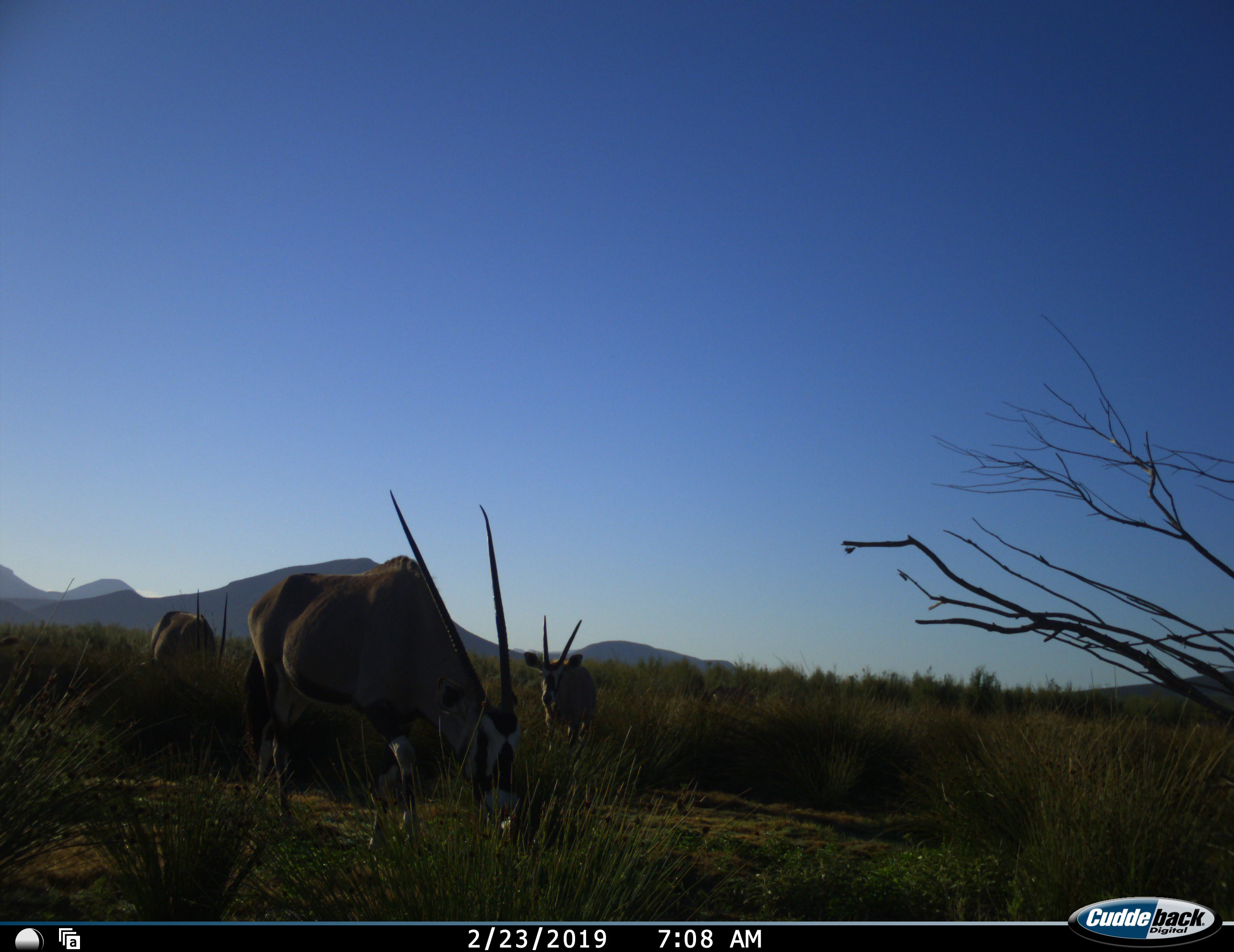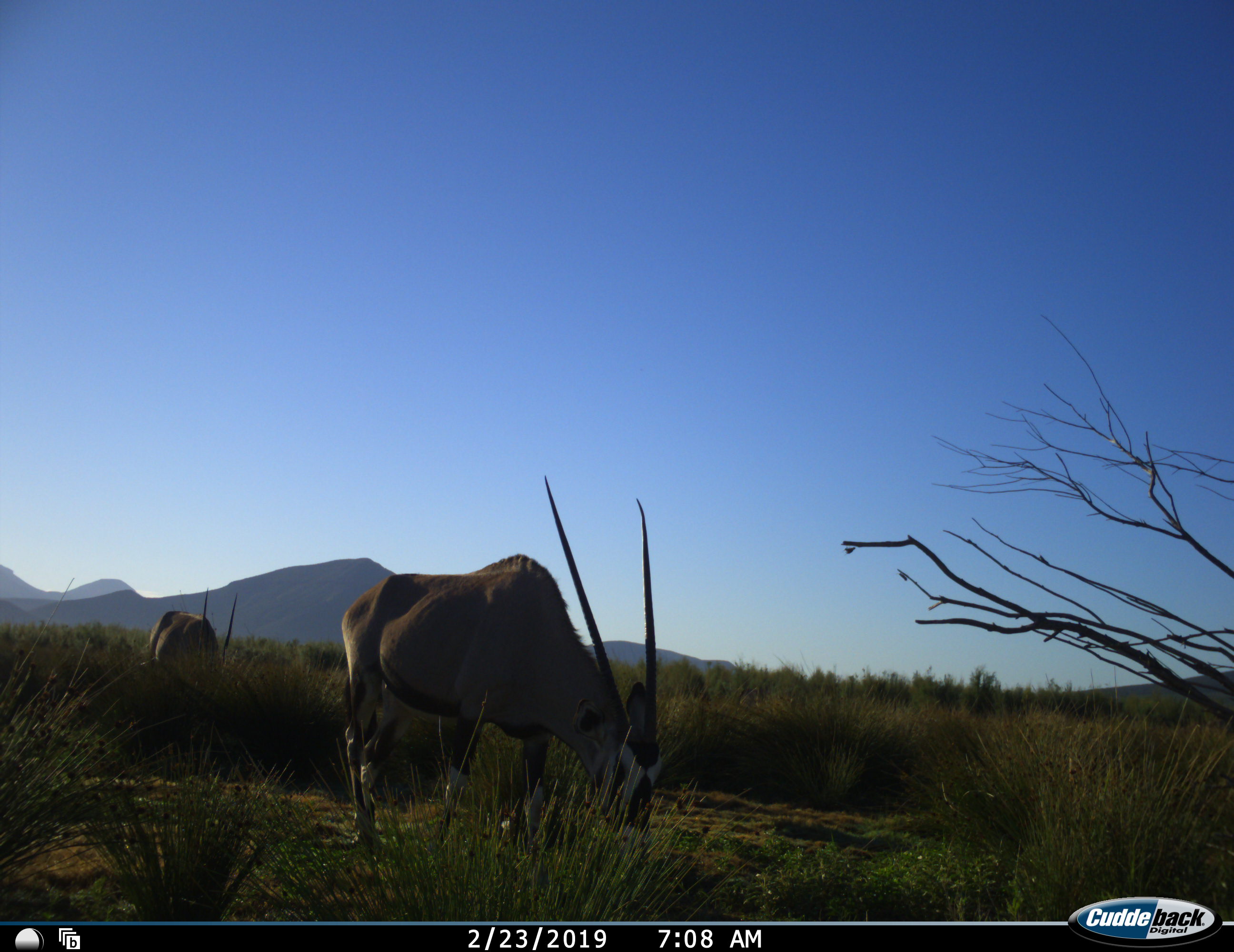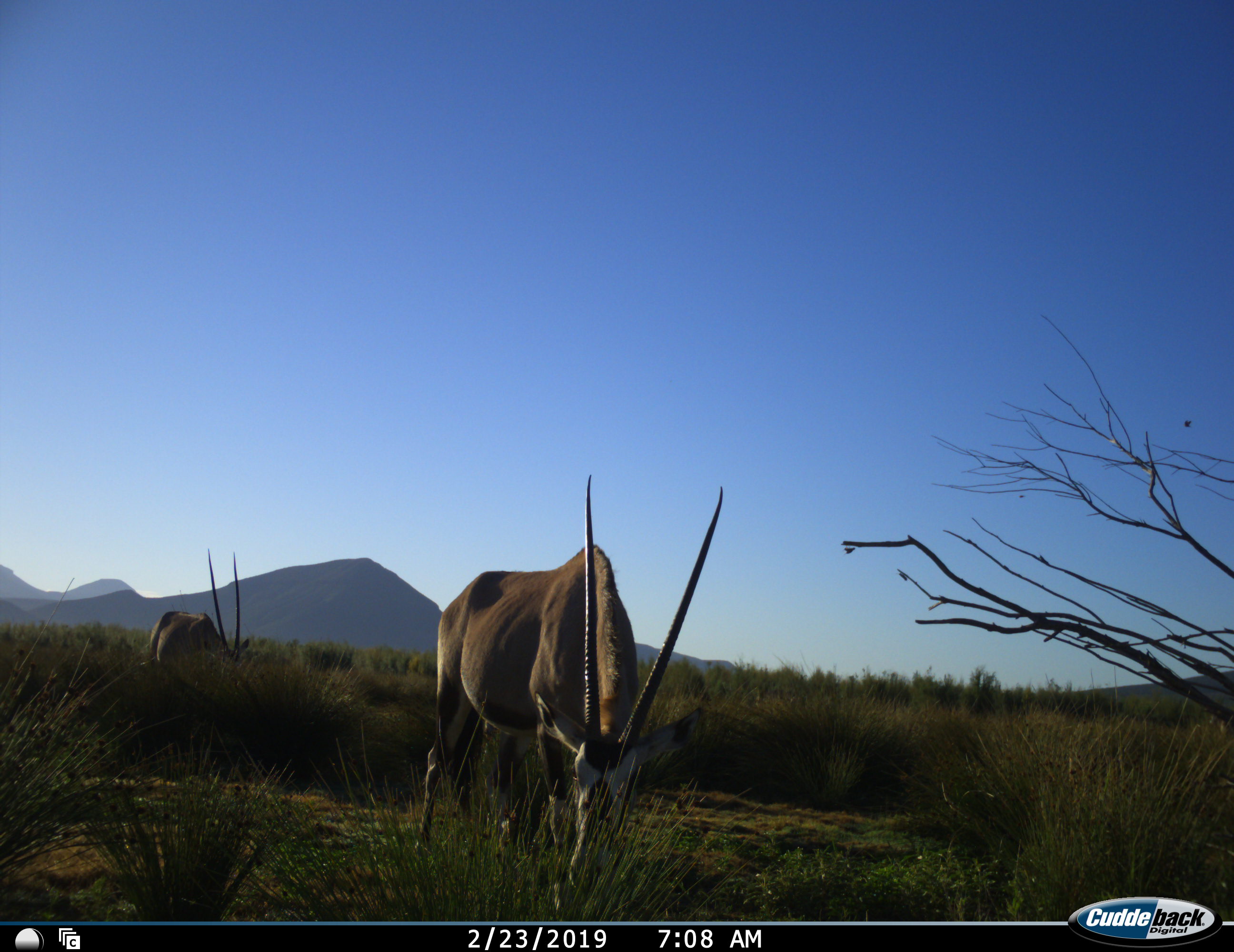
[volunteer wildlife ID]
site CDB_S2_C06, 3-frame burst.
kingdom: Animalia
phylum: Chordata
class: Mammalia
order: Artiodactyla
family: Bovidae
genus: Oryx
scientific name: Oryx gazella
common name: gemsbok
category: oryx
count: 3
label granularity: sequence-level